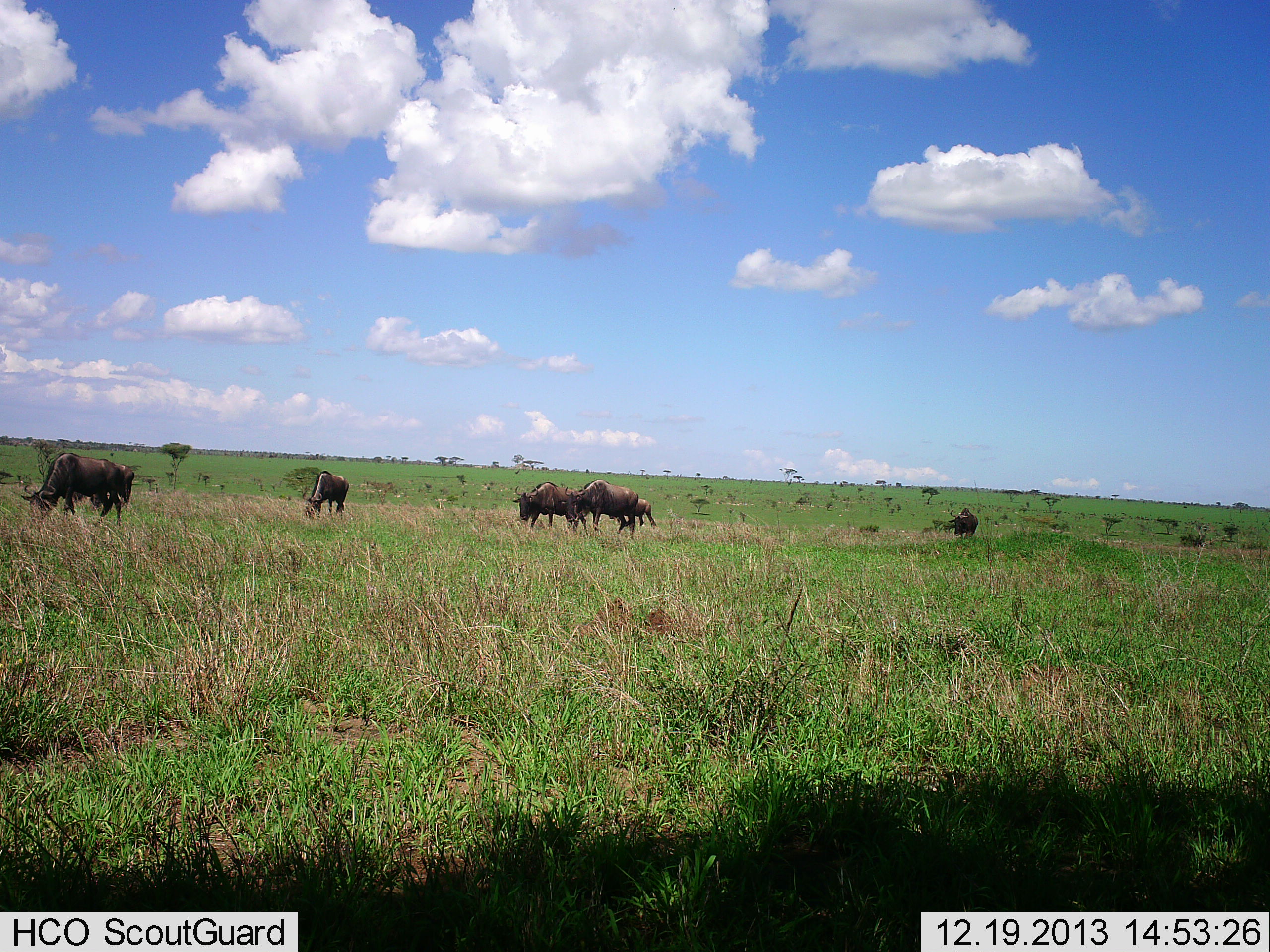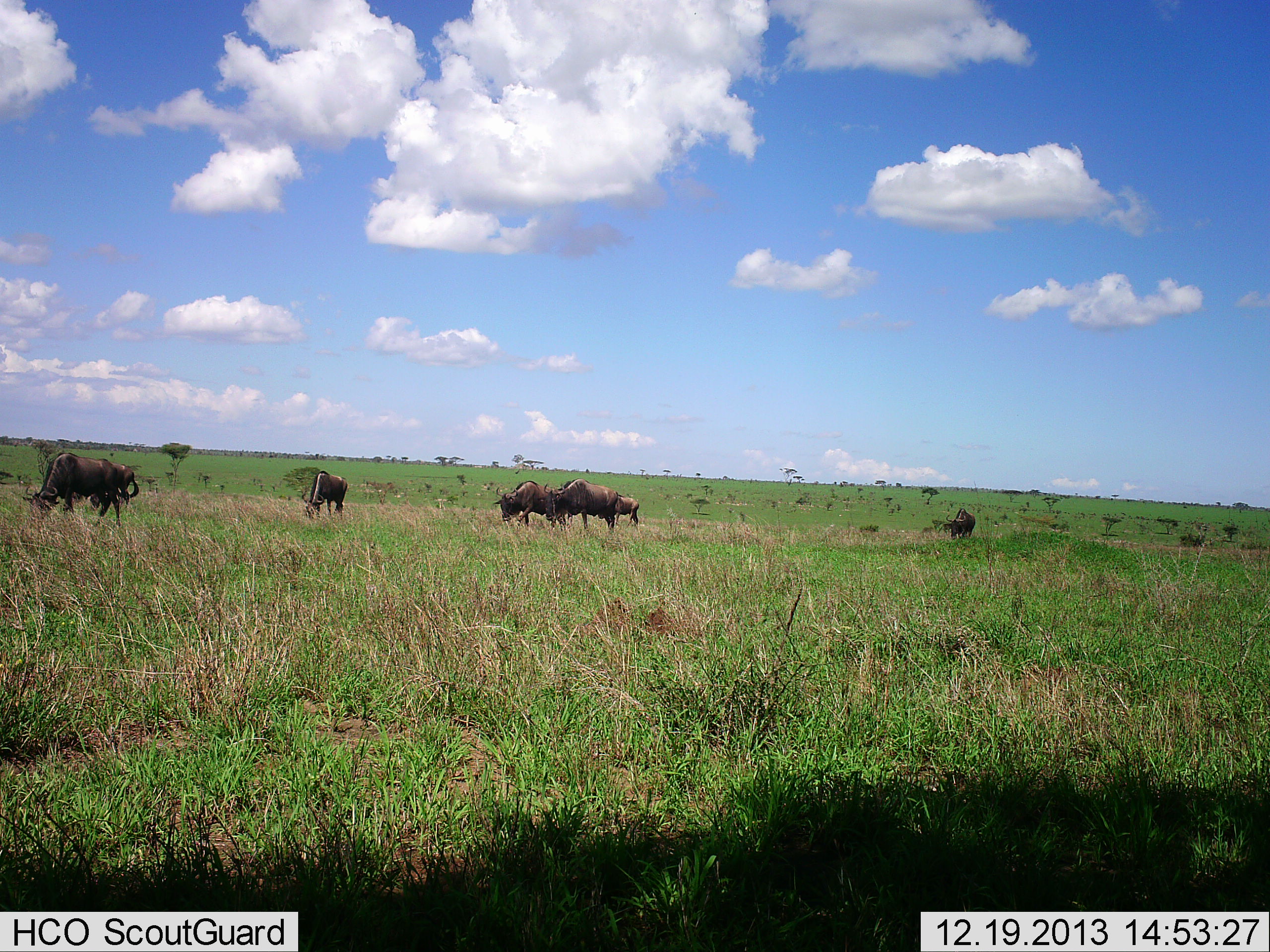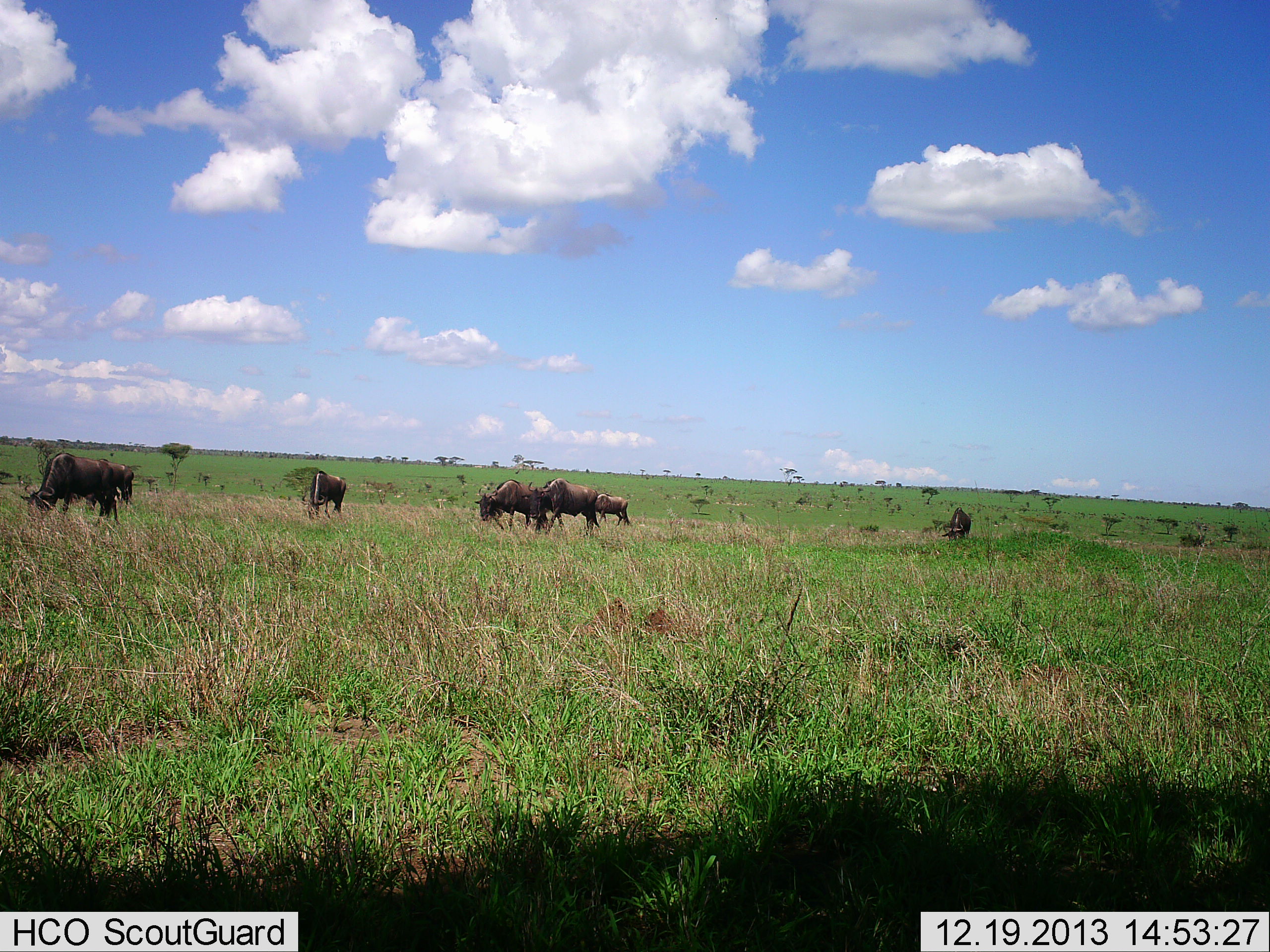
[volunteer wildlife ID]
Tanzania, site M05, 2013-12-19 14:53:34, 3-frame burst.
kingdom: Animalia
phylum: Chordata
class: Mammalia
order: Artiodactyla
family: Bovidae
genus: Connochaetes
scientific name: Connochaetes taurinus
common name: blue wildebeest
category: wildebeest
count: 7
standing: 10%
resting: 0%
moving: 30%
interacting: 0%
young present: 0%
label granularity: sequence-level